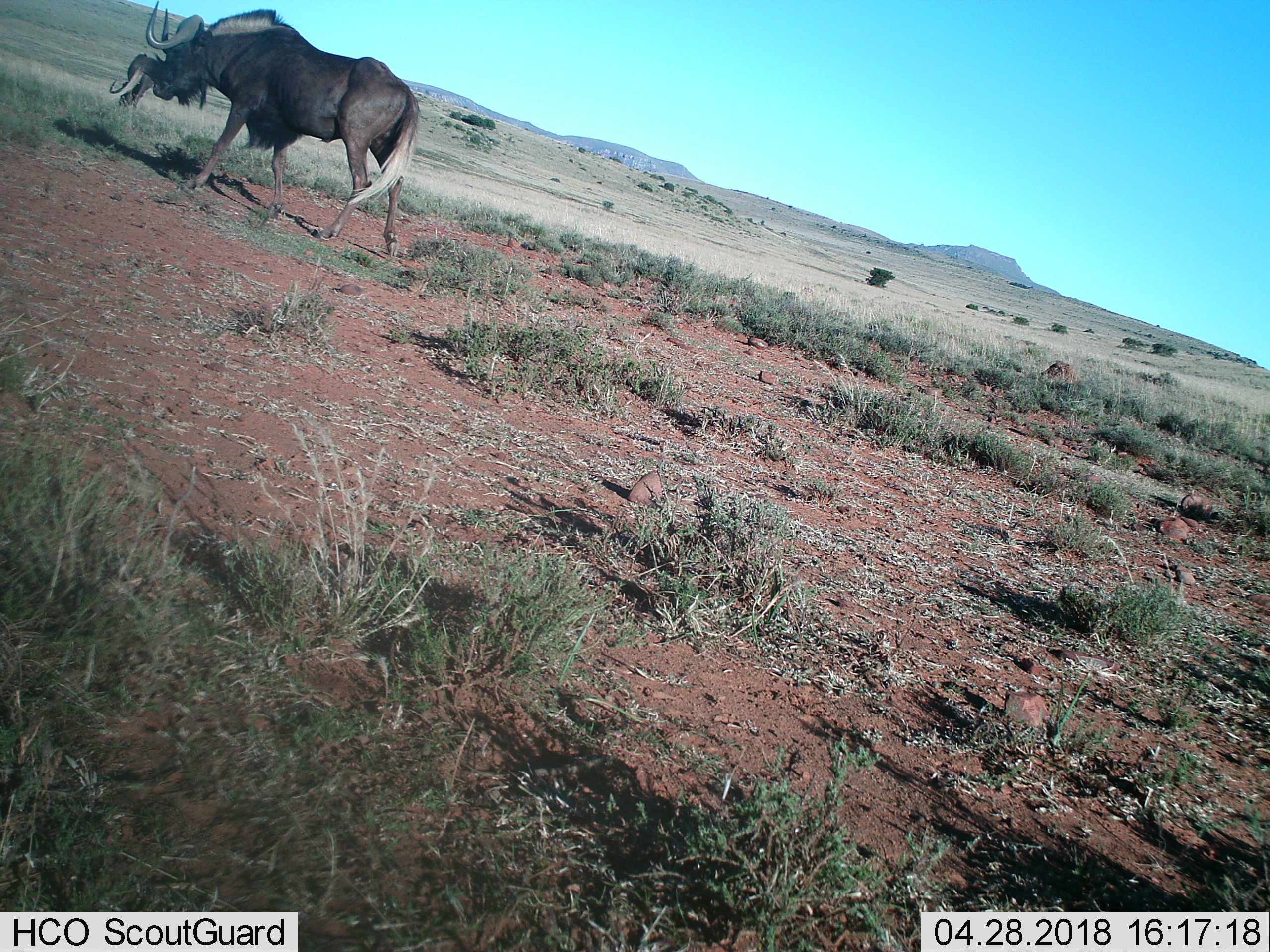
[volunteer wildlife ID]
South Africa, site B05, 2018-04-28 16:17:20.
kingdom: Animalia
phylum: Chordata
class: Mammalia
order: Artiodactyla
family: Bovidae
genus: Connochaetes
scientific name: Connochaetes gnou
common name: black wildebeest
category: wildebeestblack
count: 2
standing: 38%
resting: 0%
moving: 75%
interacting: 12%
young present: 0%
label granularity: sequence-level